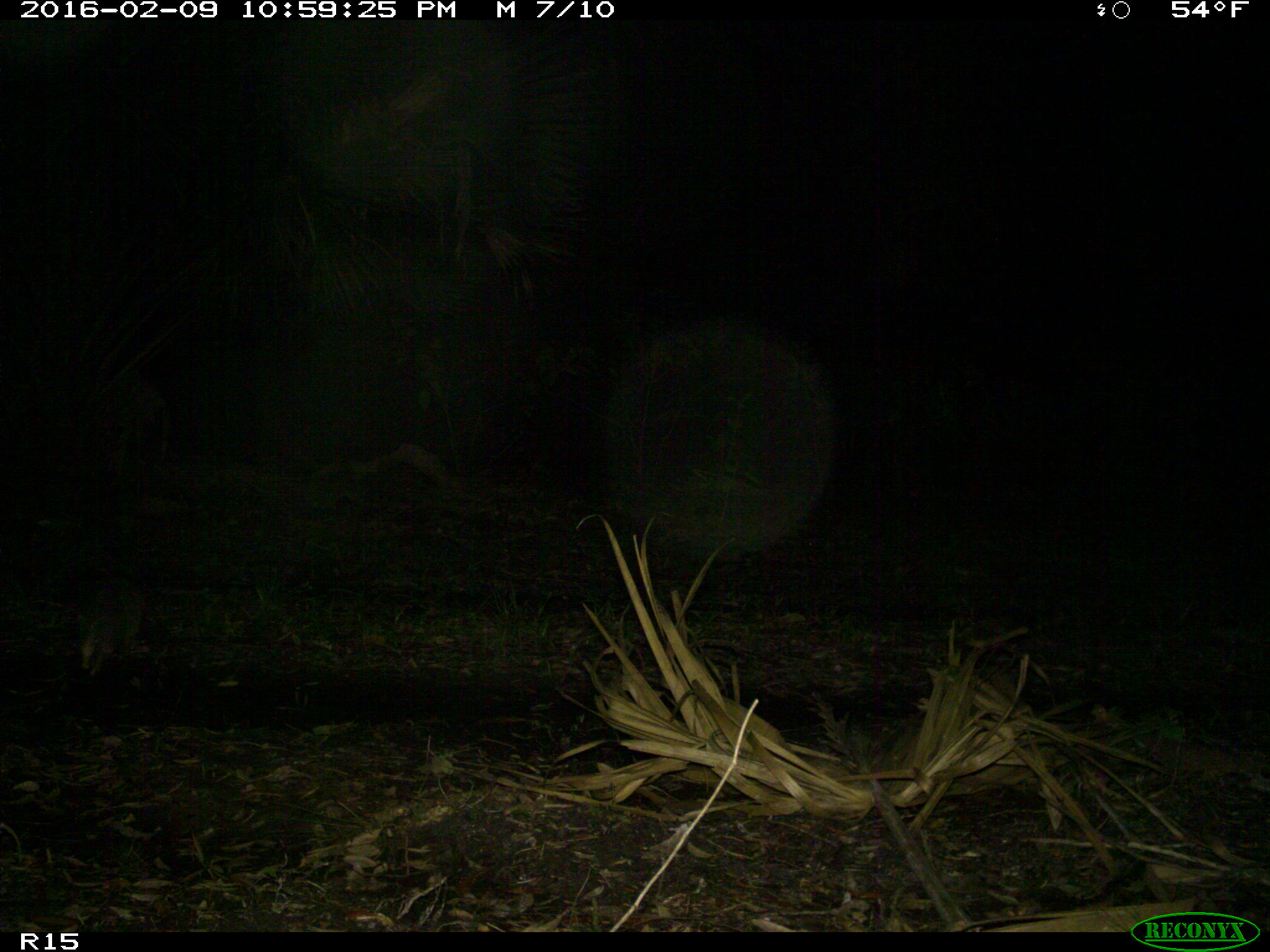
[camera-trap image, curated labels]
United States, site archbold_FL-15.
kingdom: Animalia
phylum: Chordata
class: Mammalia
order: Cingulata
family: Dasypodidae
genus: Dasypus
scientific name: Dasypus novemcinctus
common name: nine-banded armadillo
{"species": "Dasypus novemcinctus (nine-banded armadillo)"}